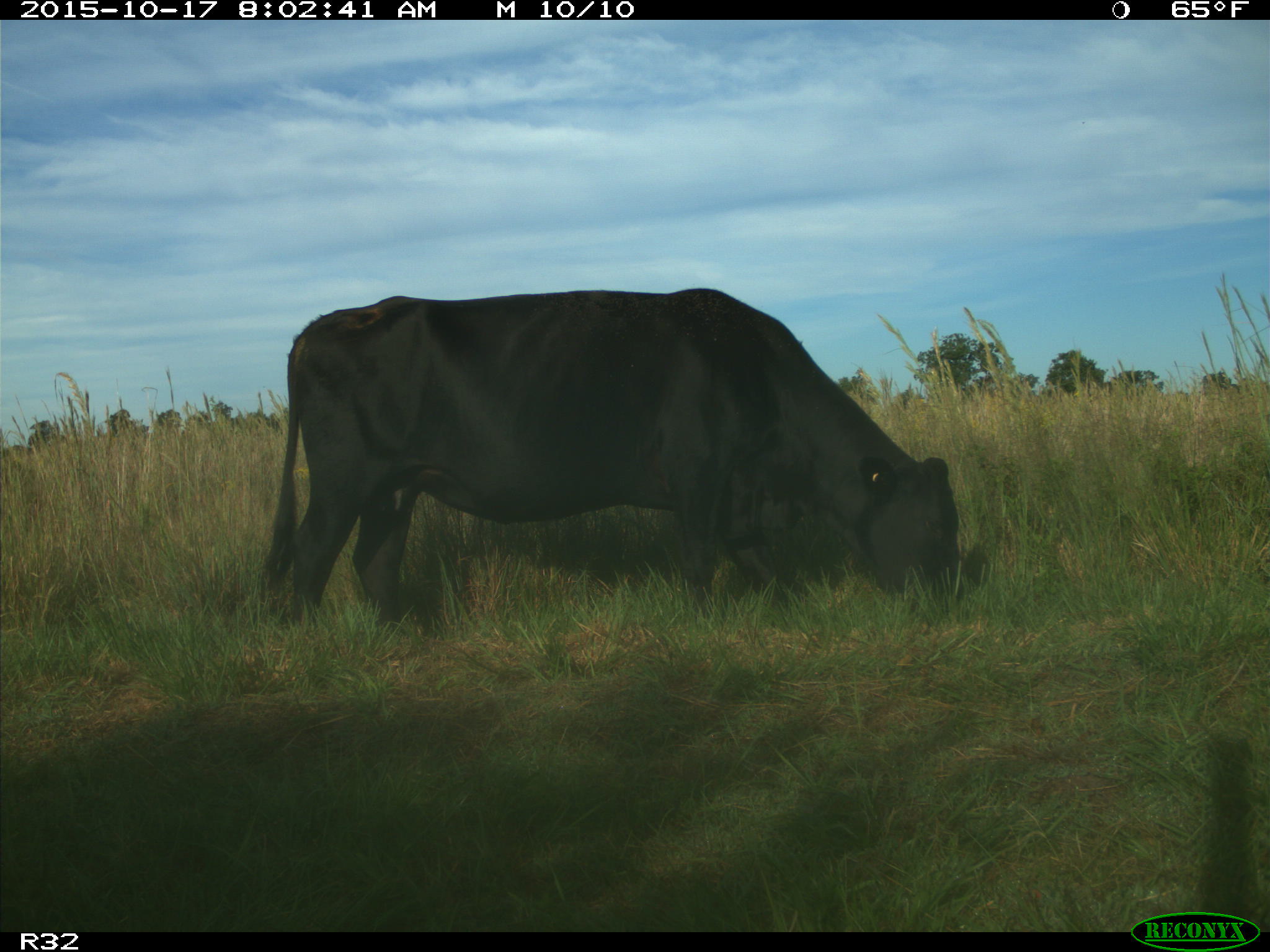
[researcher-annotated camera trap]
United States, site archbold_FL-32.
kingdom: Animalia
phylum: Chordata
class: Mammalia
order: Artiodactyla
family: Bovidae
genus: Bos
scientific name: Bos taurus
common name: domestic cow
Bos taurus (domestic cow).